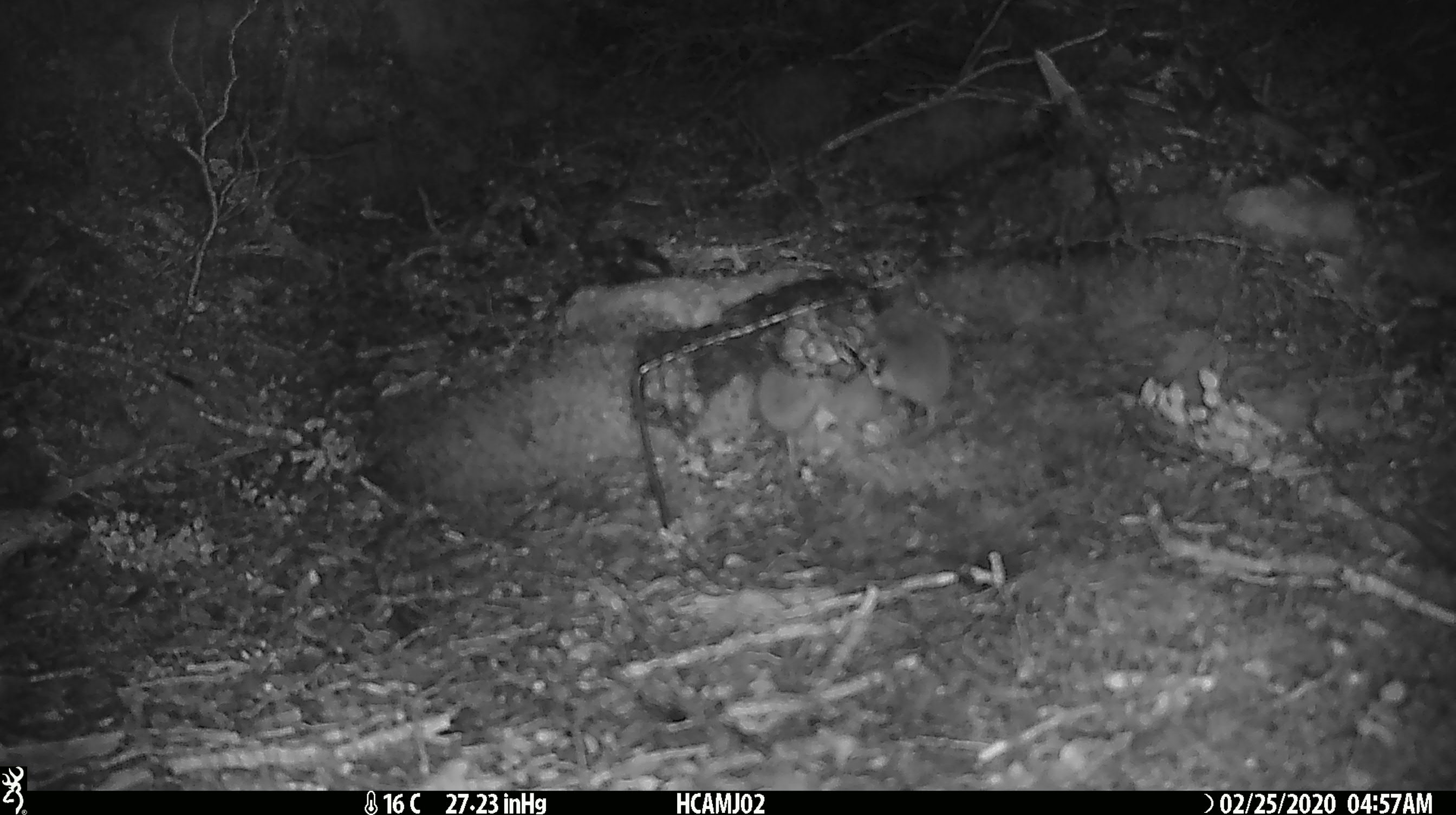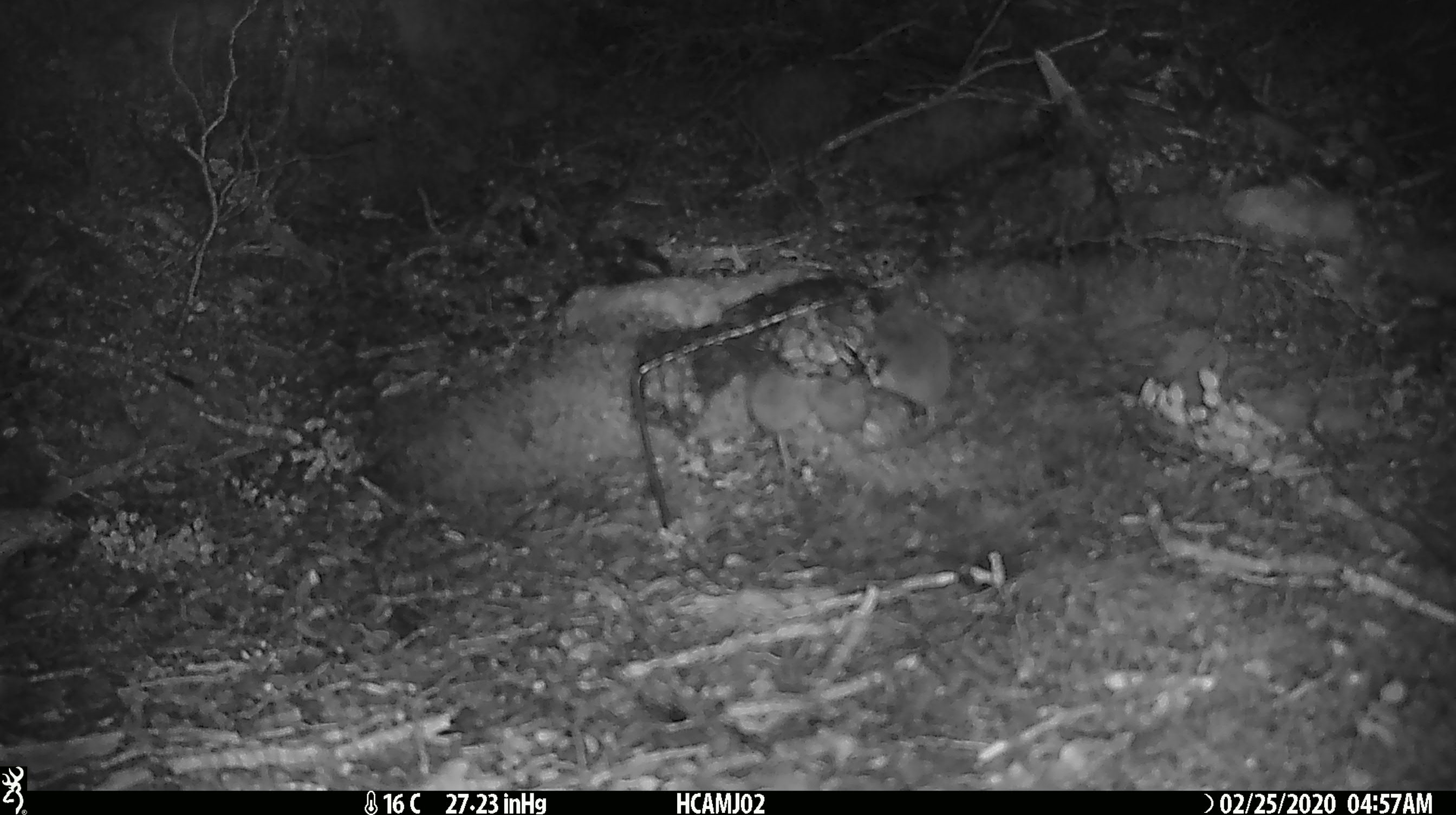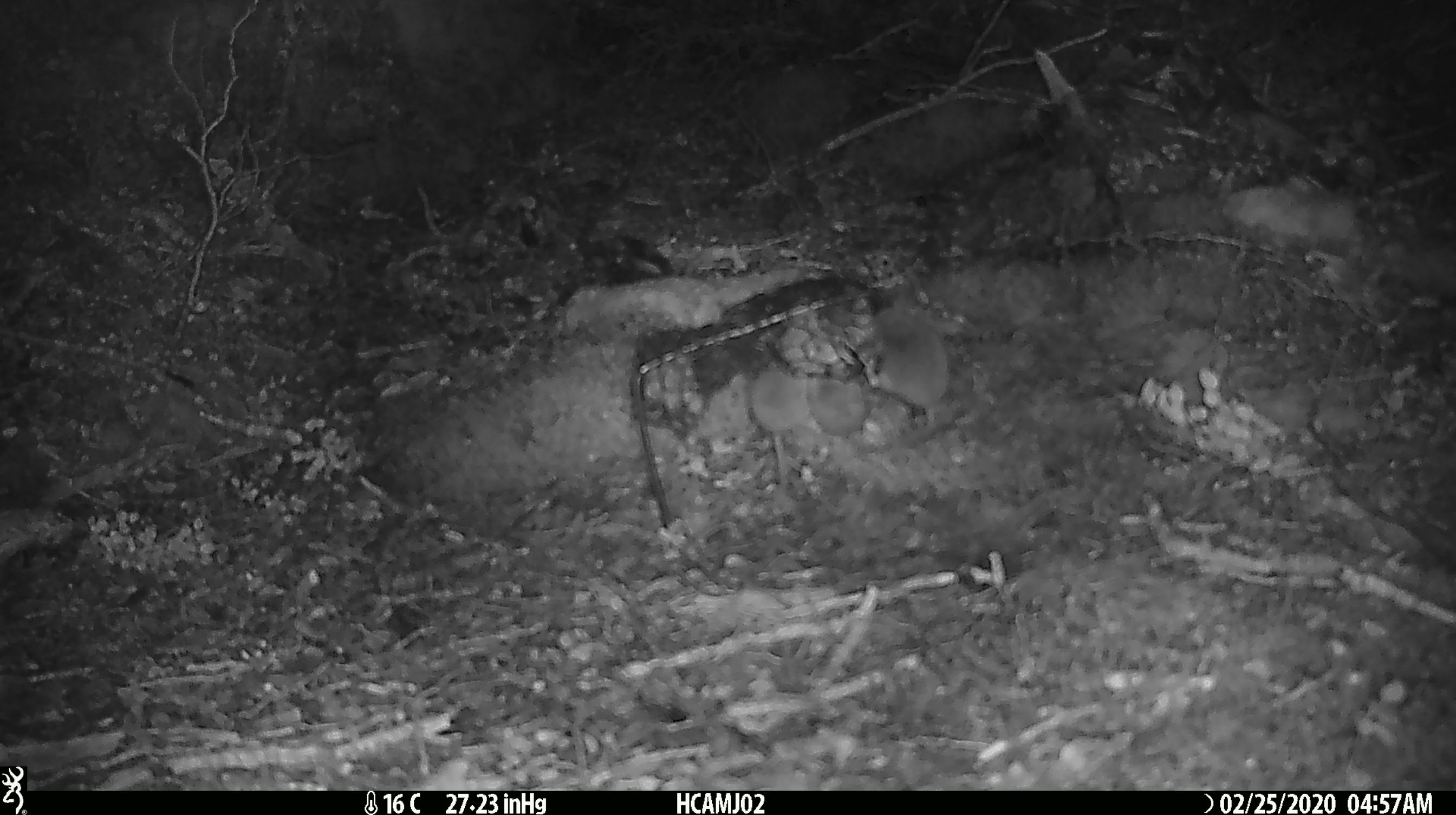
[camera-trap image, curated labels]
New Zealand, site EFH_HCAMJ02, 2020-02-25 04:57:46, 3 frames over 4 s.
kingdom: Animalia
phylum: Chordata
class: Mammalia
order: Rodentia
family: Muridae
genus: Mus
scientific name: Mus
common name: mouse